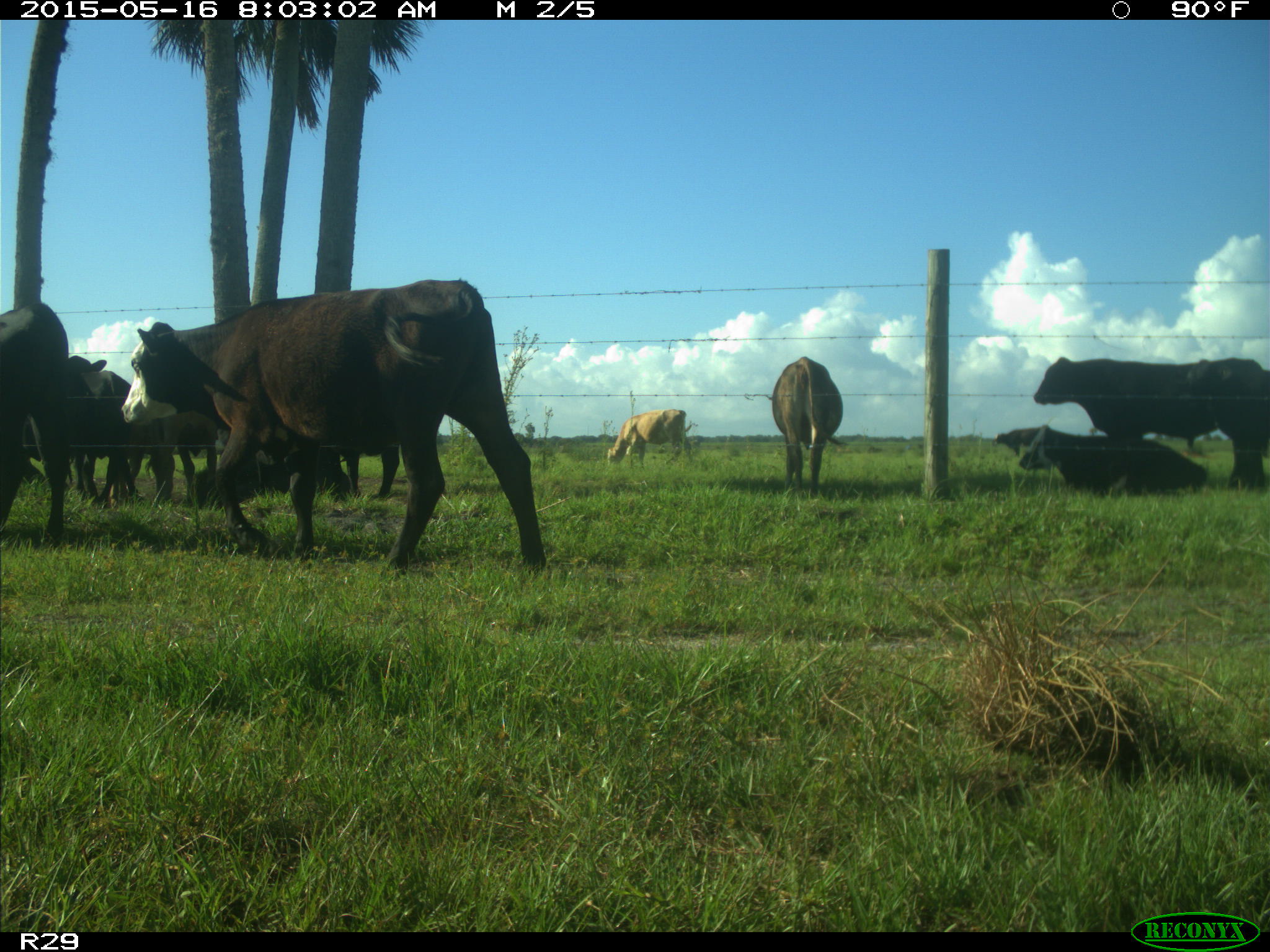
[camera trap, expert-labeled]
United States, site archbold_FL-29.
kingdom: Animalia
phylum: Chordata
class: Mammalia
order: Artiodactyla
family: Bovidae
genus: Bos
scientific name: Bos taurus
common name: domestic cow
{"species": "Bos taurus (domestic cow)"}